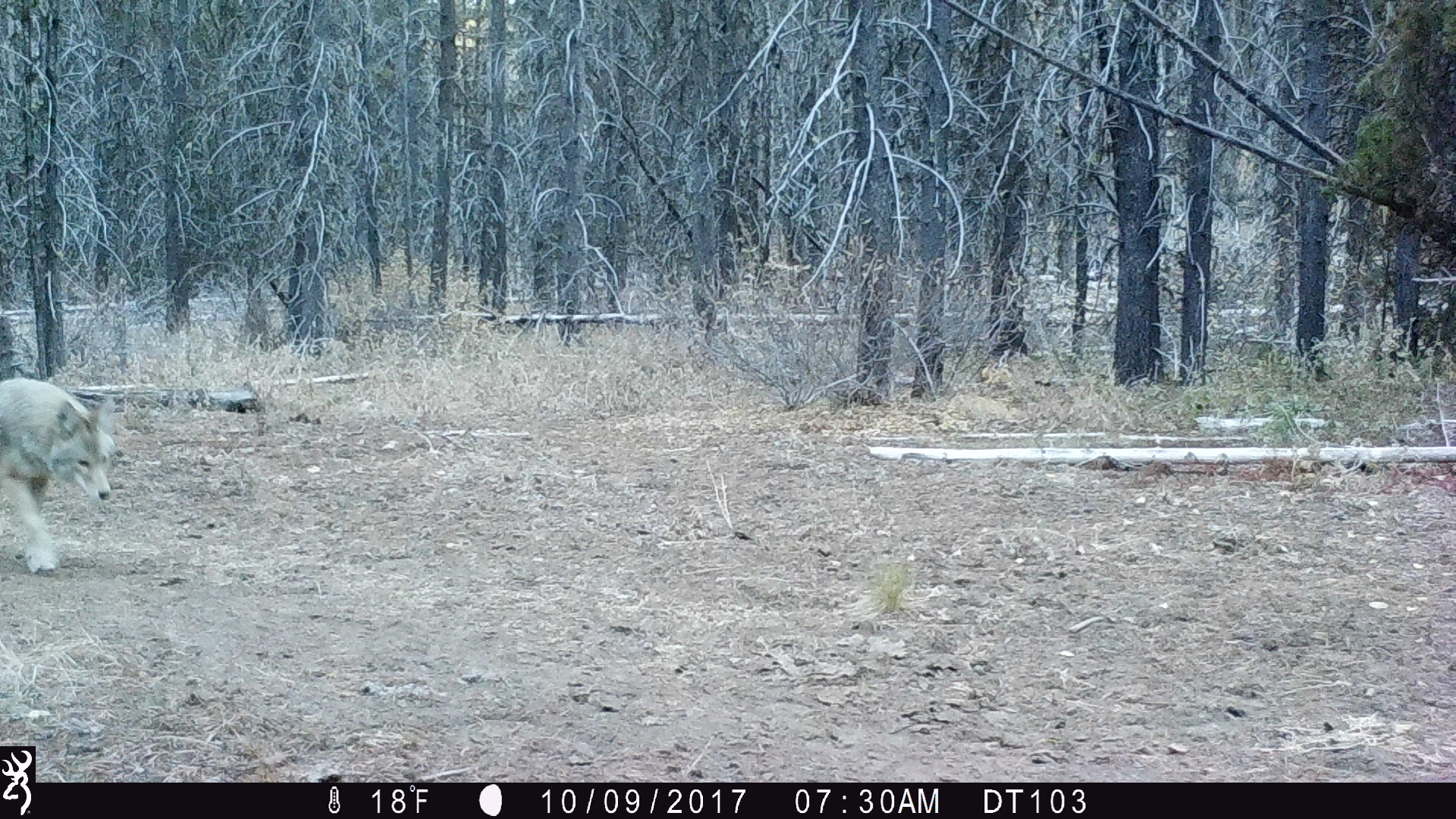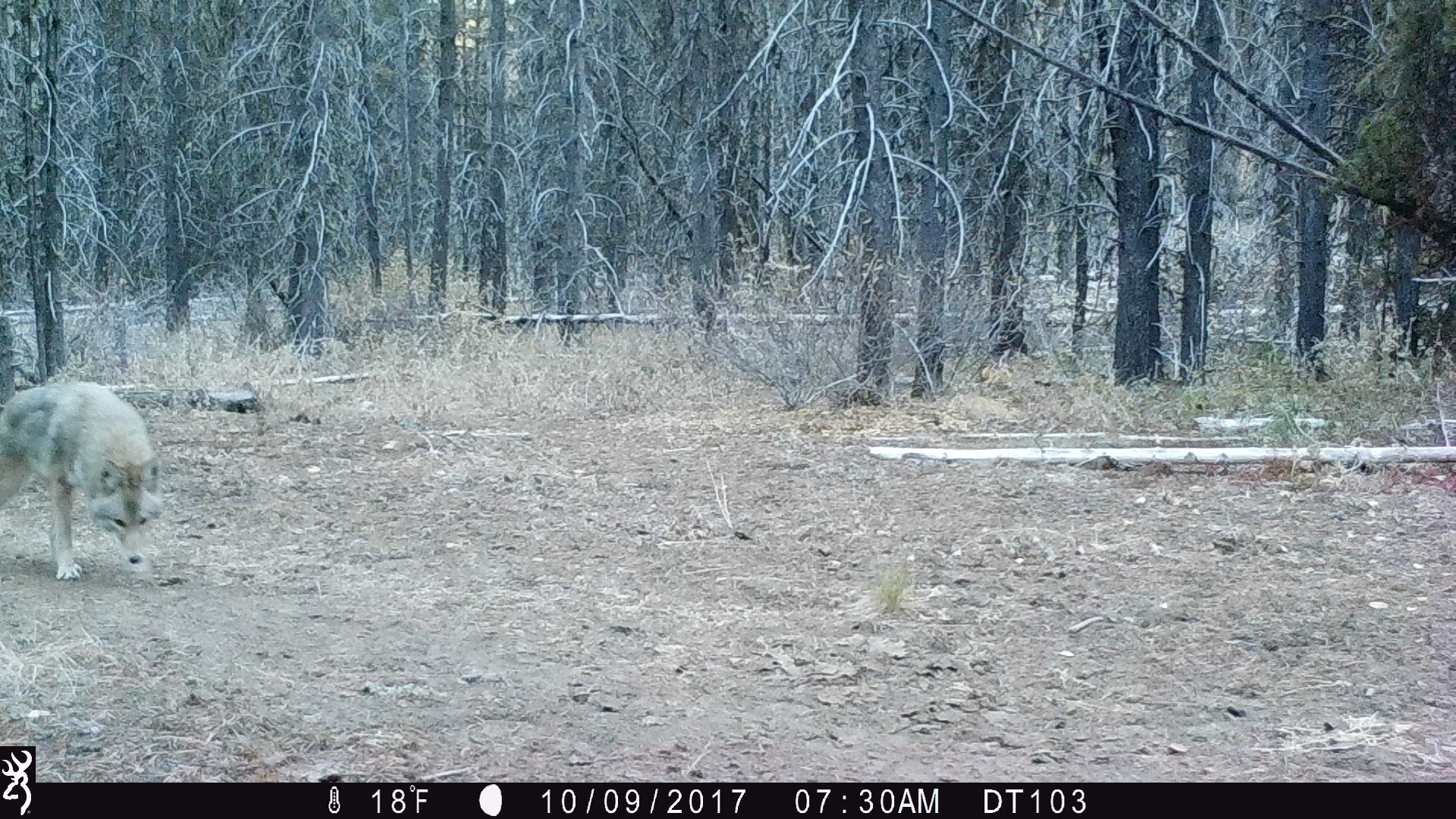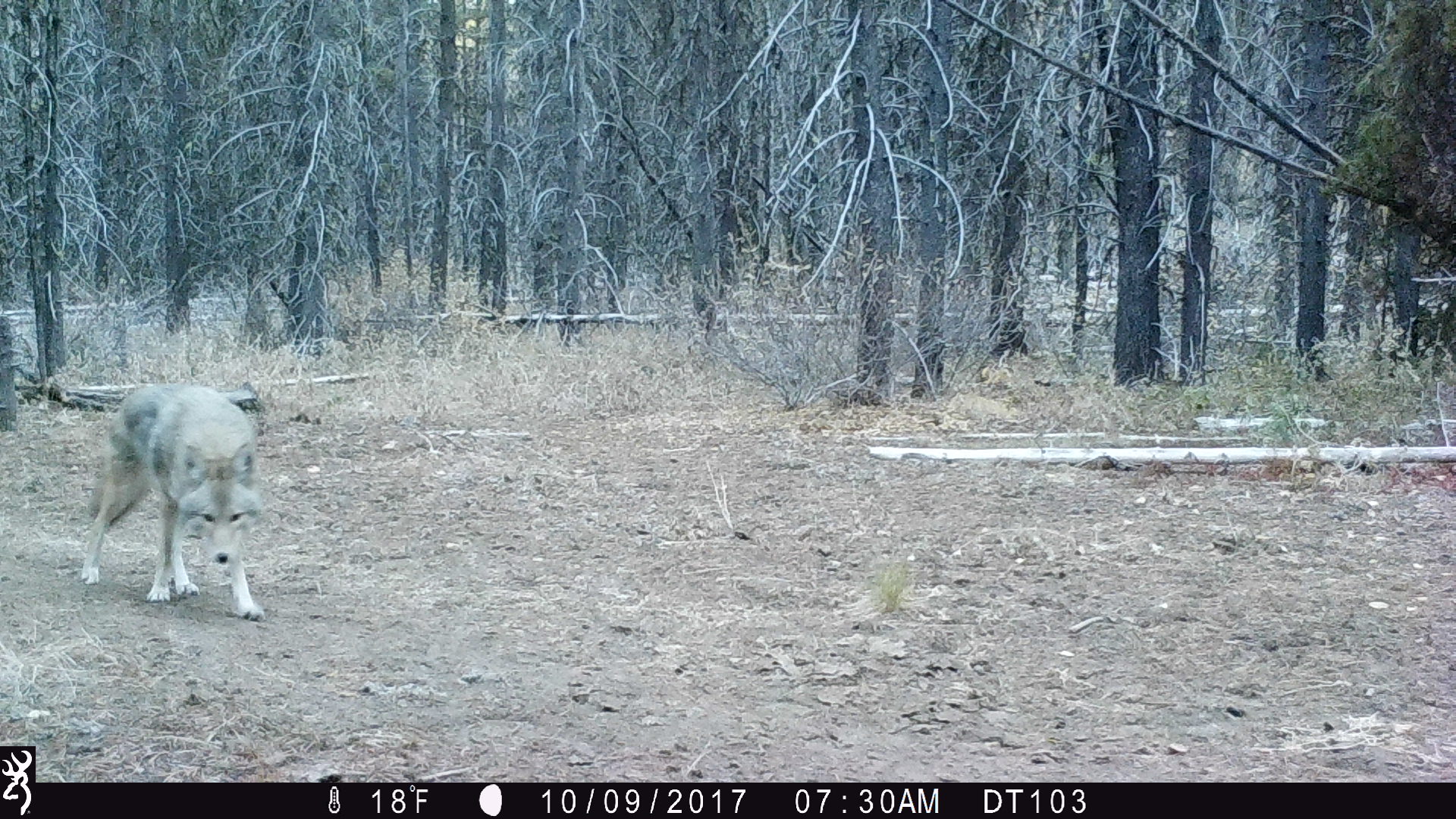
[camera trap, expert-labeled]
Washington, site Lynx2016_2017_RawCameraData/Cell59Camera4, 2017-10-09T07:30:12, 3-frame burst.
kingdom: Animalia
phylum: Chordata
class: Mammalia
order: Carnivora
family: Canidae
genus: Canis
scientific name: Canis latrans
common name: coyote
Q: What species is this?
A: Canis latrans (coyote).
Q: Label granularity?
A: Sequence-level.